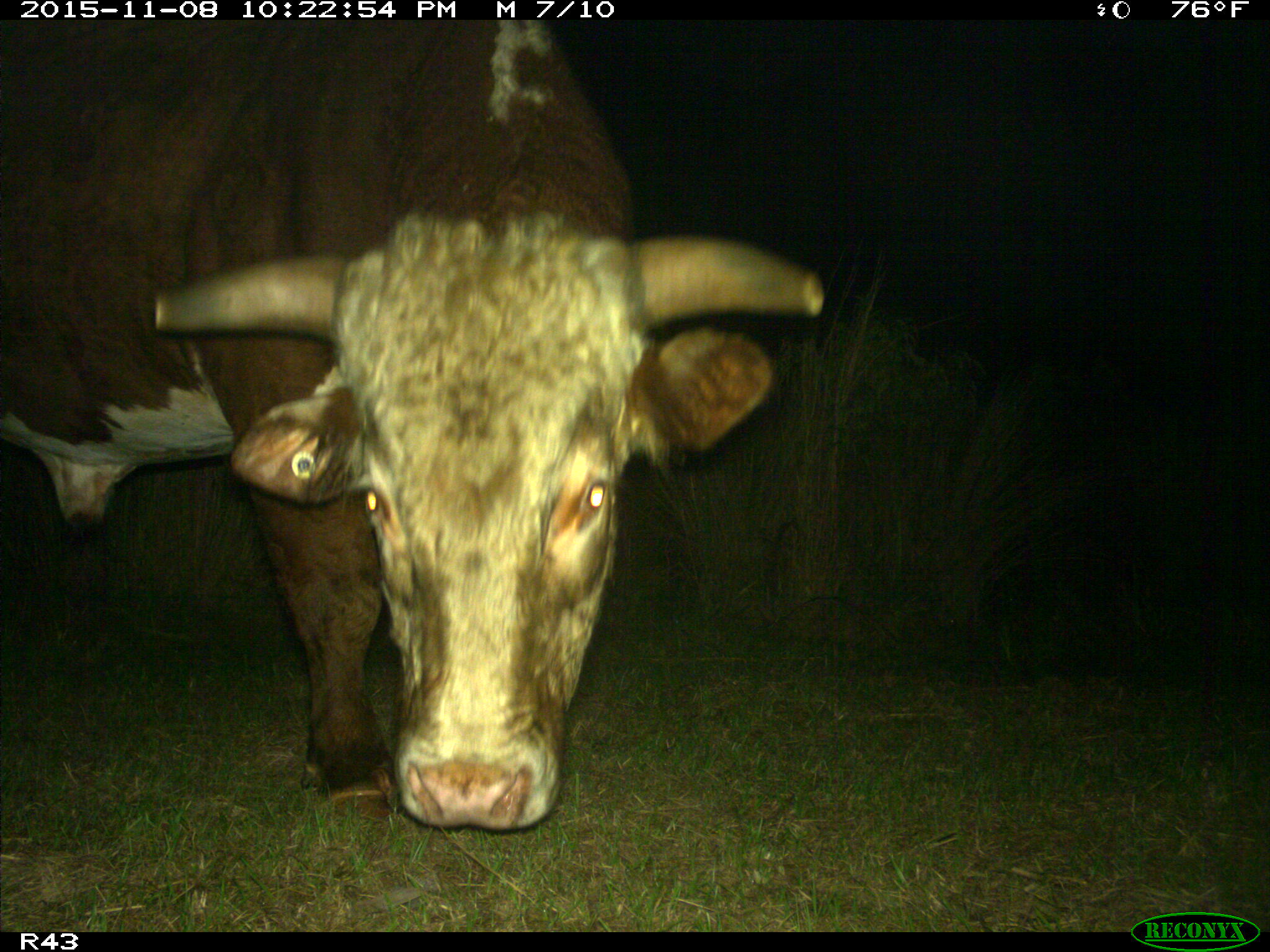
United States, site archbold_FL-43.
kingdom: Animalia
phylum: Chordata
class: Mammalia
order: Artiodactyla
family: Bovidae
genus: Bos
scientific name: Bos taurus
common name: domestic cow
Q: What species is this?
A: Bos taurus (domestic cow).